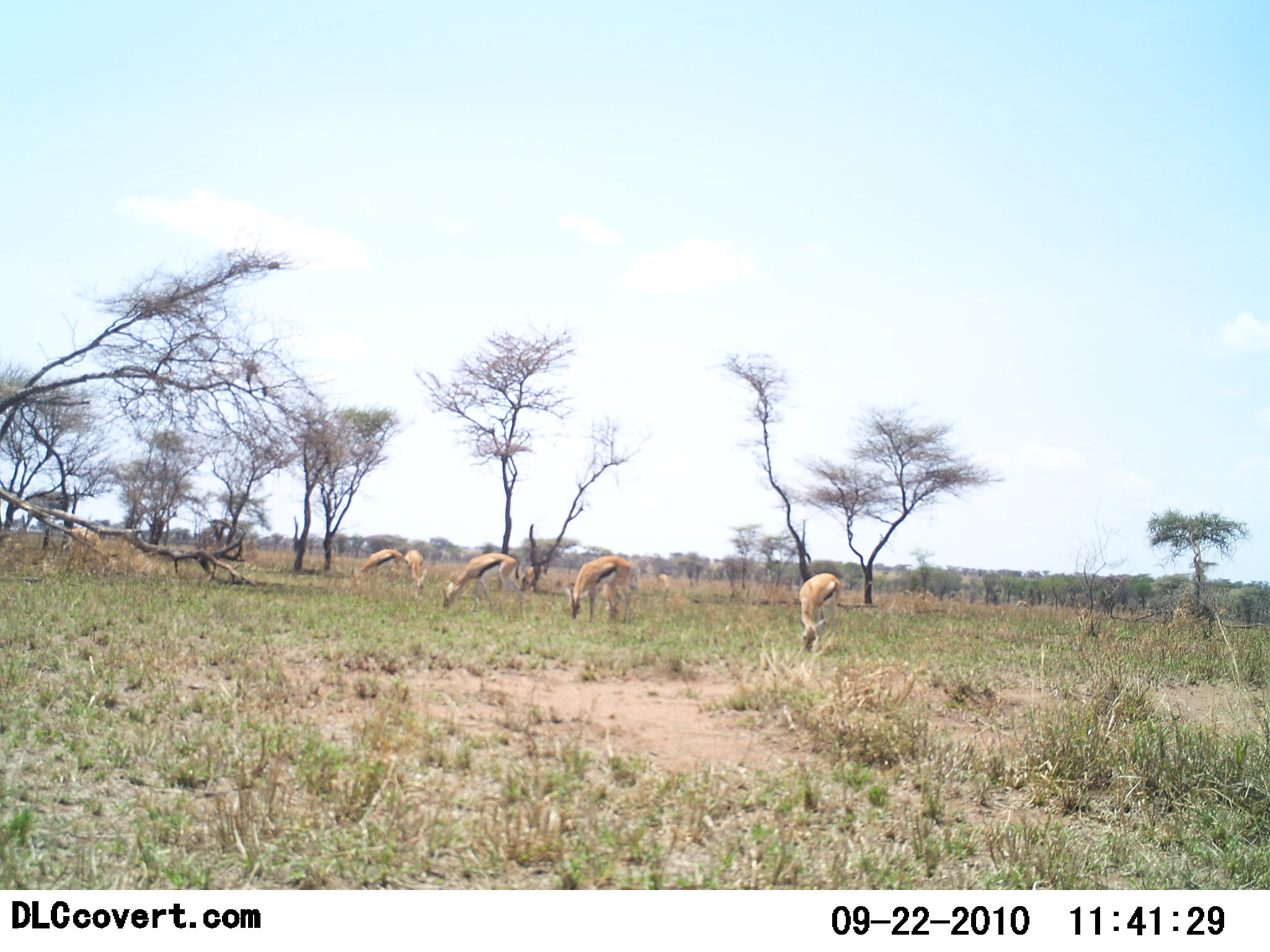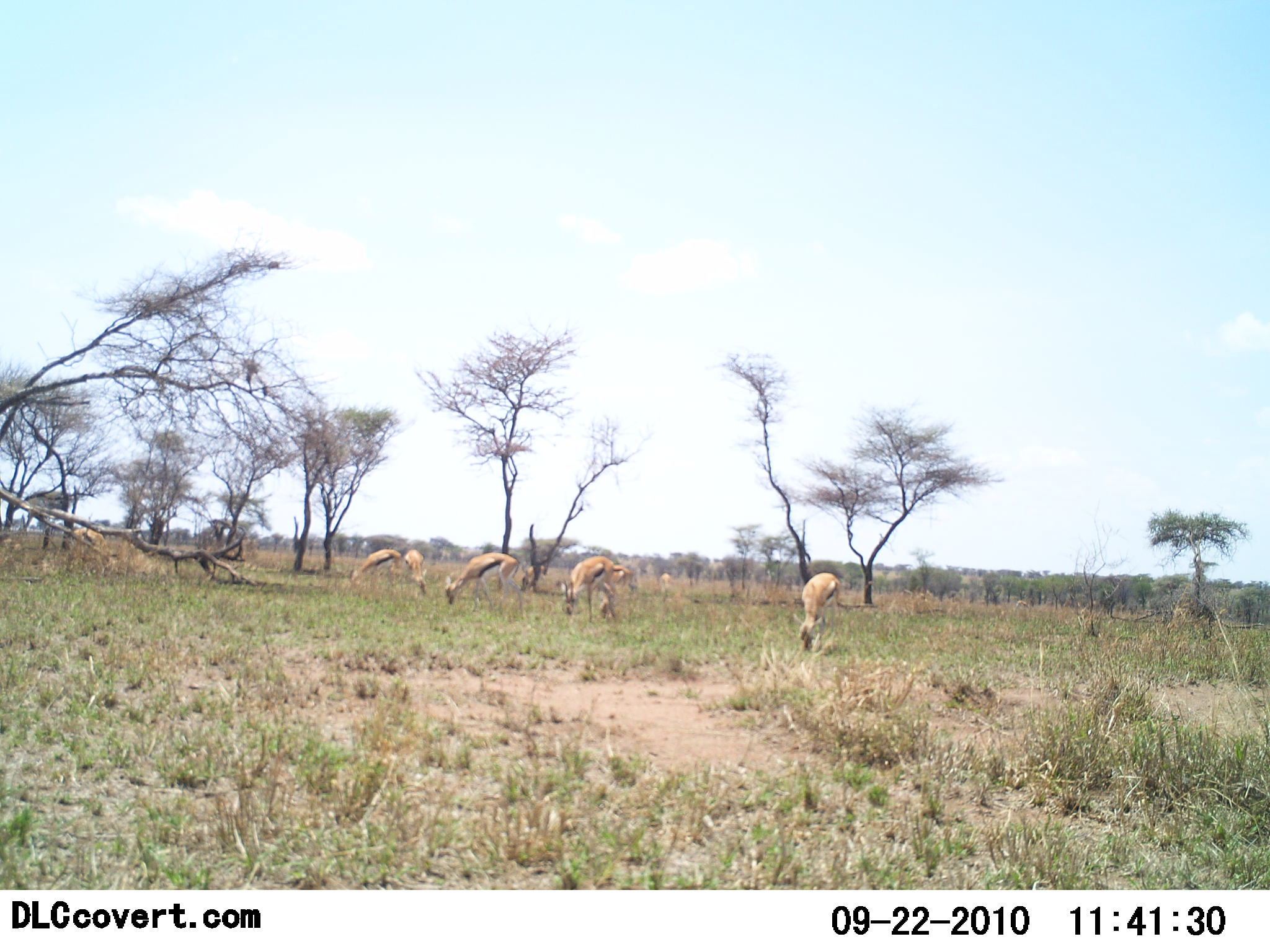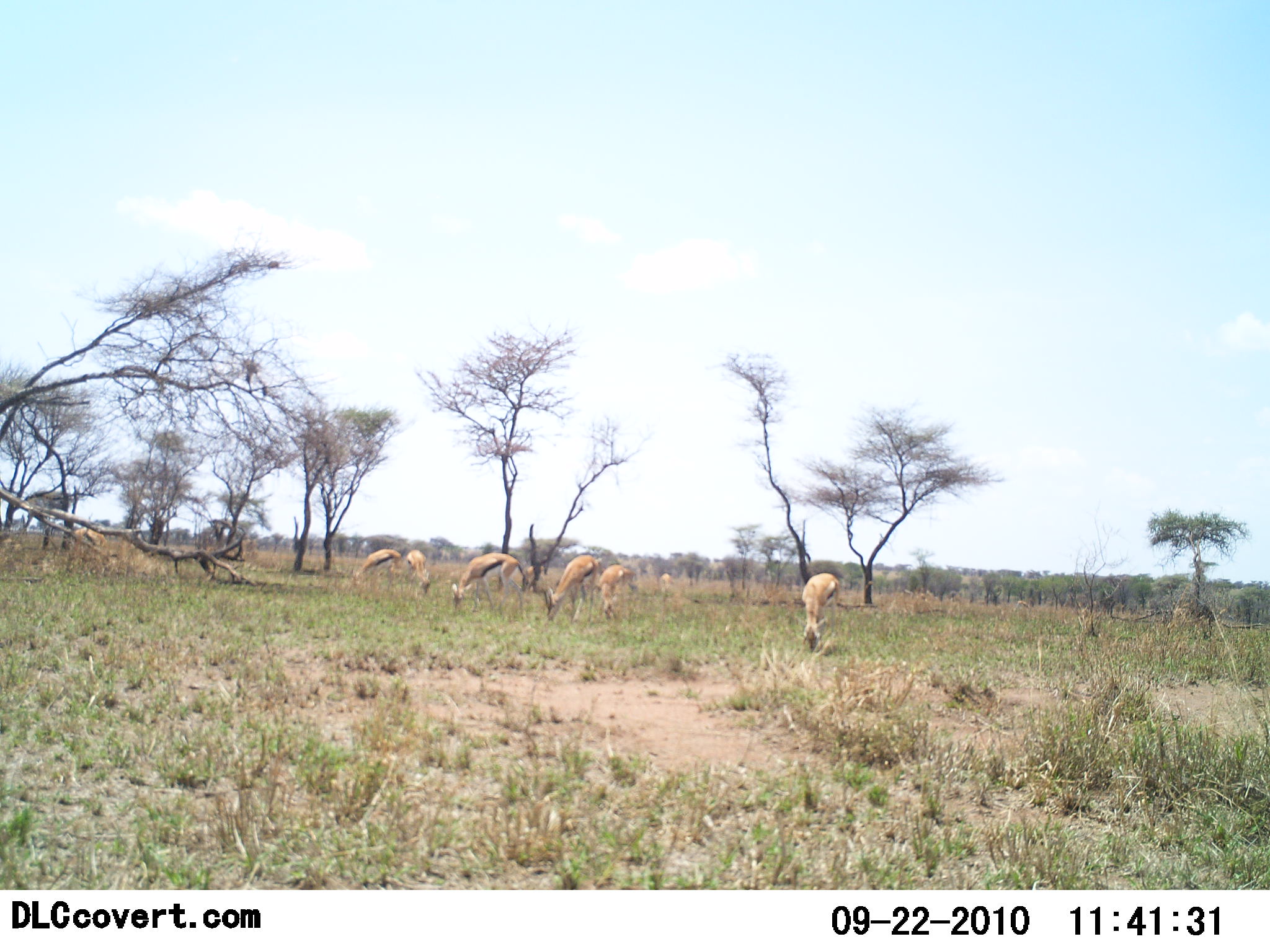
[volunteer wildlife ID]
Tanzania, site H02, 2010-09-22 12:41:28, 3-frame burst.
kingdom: Animalia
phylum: Chordata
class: Mammalia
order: Artiodactyla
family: Bovidae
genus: Eudorcas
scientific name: Eudorcas thomsonii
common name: thomson's gazelle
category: gazellethomsons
Gazellethomsons (thomson's gazelle) (Eudorcas thomsonii), count 6. Behavior (volunteer vote fractions): standing 14%, resting 0%, moving 0%, interacting 0%. Young present (vote fraction): 0%. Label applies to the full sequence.